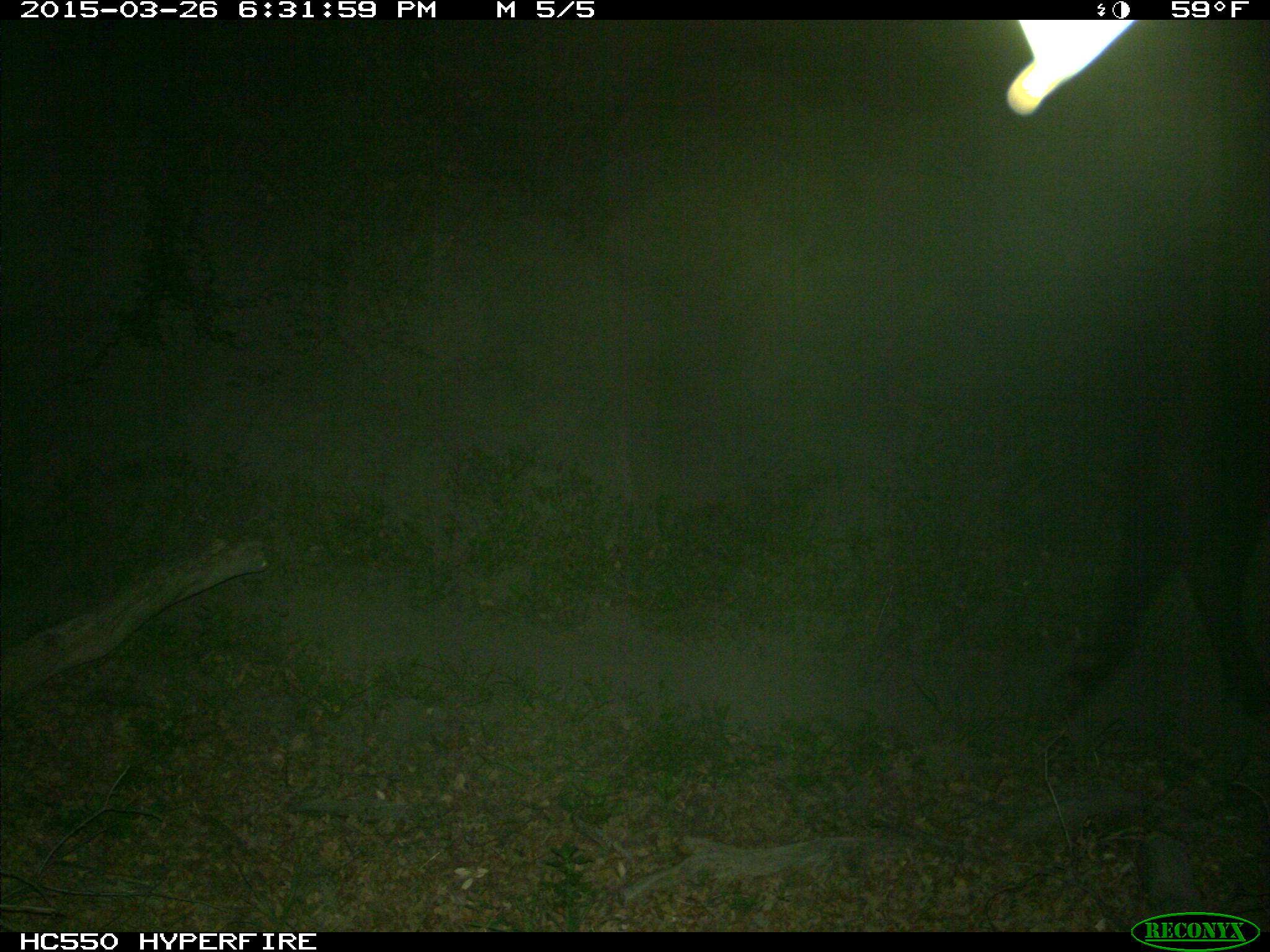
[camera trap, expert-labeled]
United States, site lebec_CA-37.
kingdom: Animalia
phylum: Chordata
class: Mammalia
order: Artiodactyla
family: Bovidae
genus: Bos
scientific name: Bos taurus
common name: domestic cow